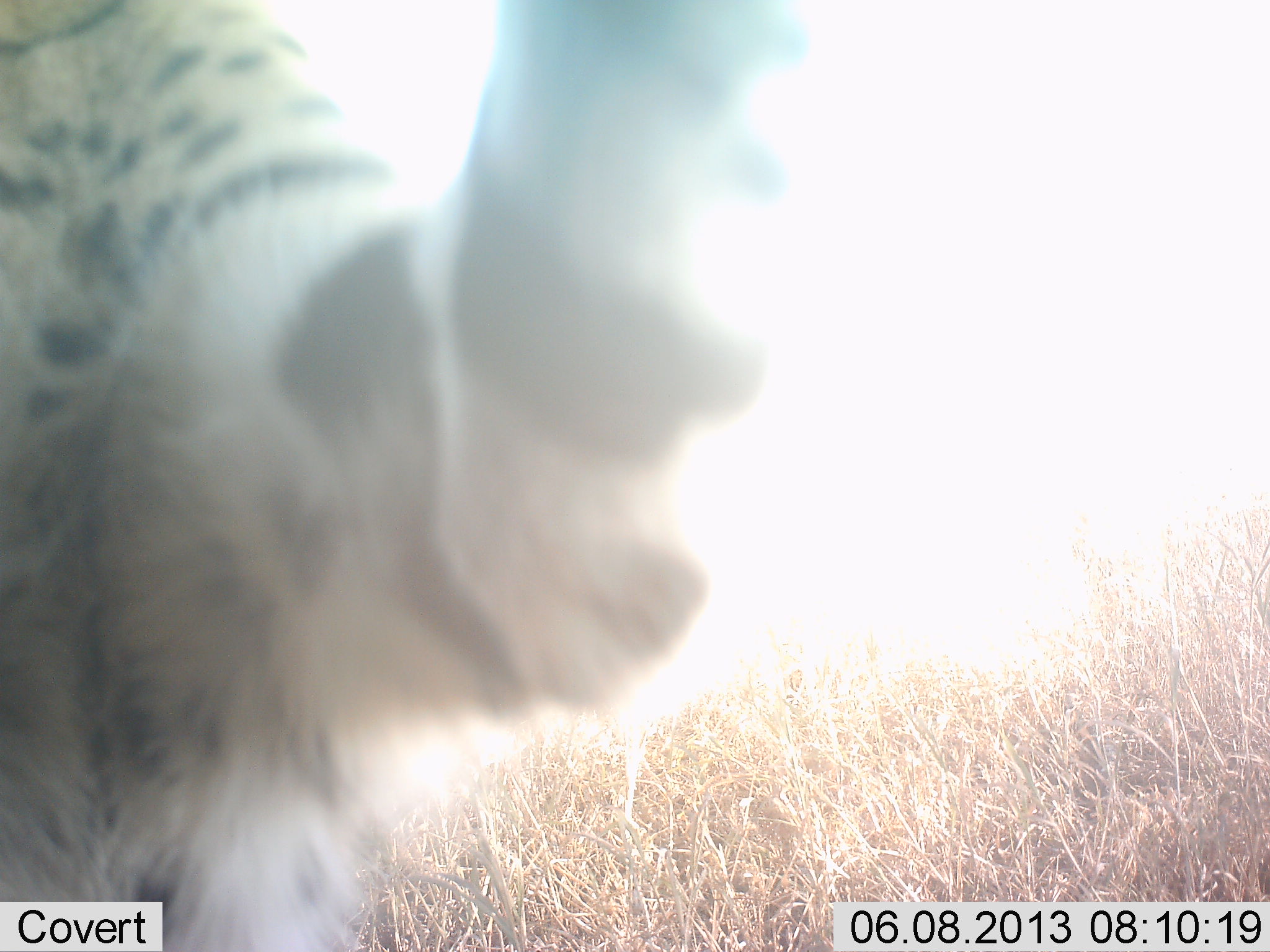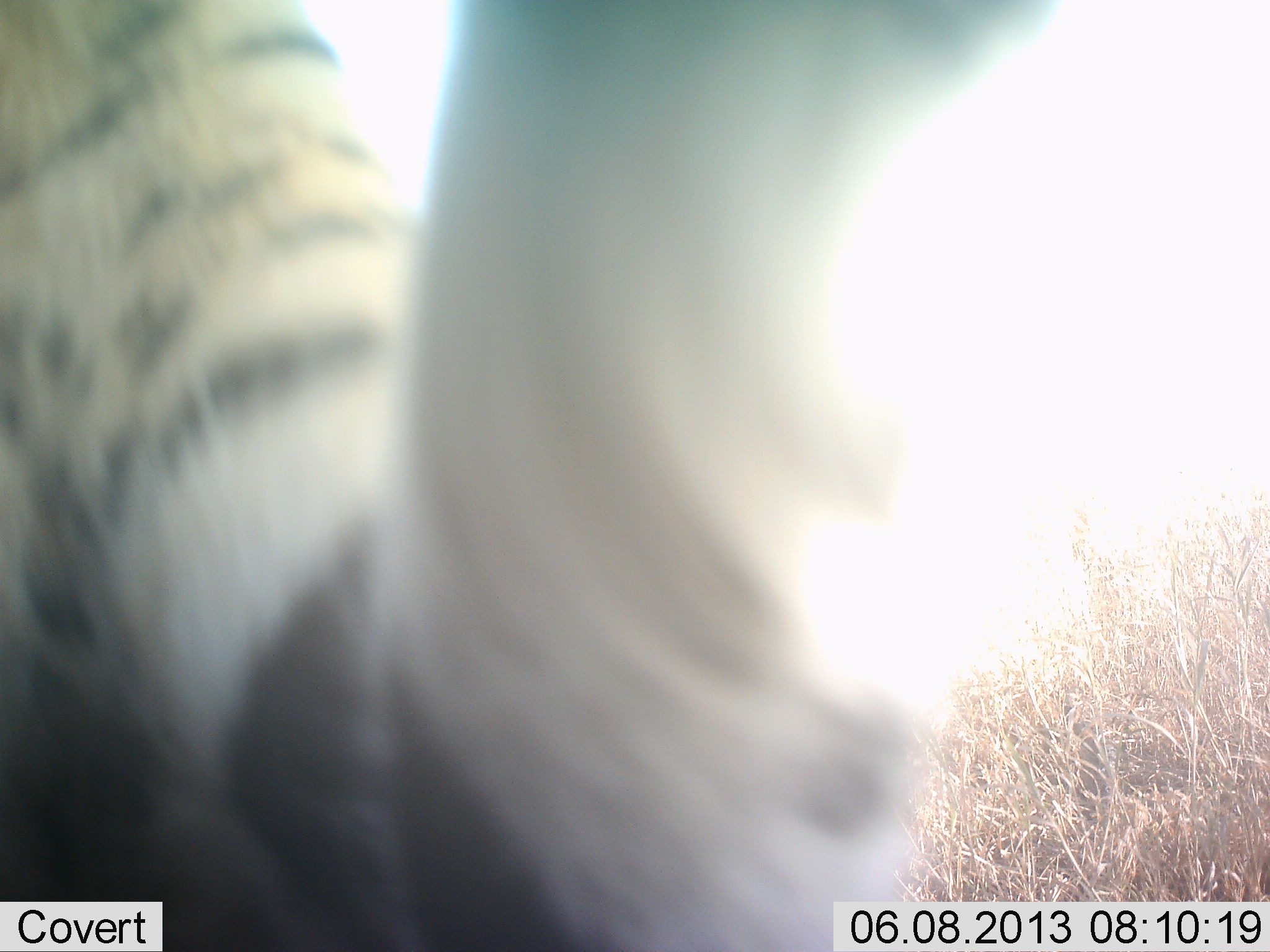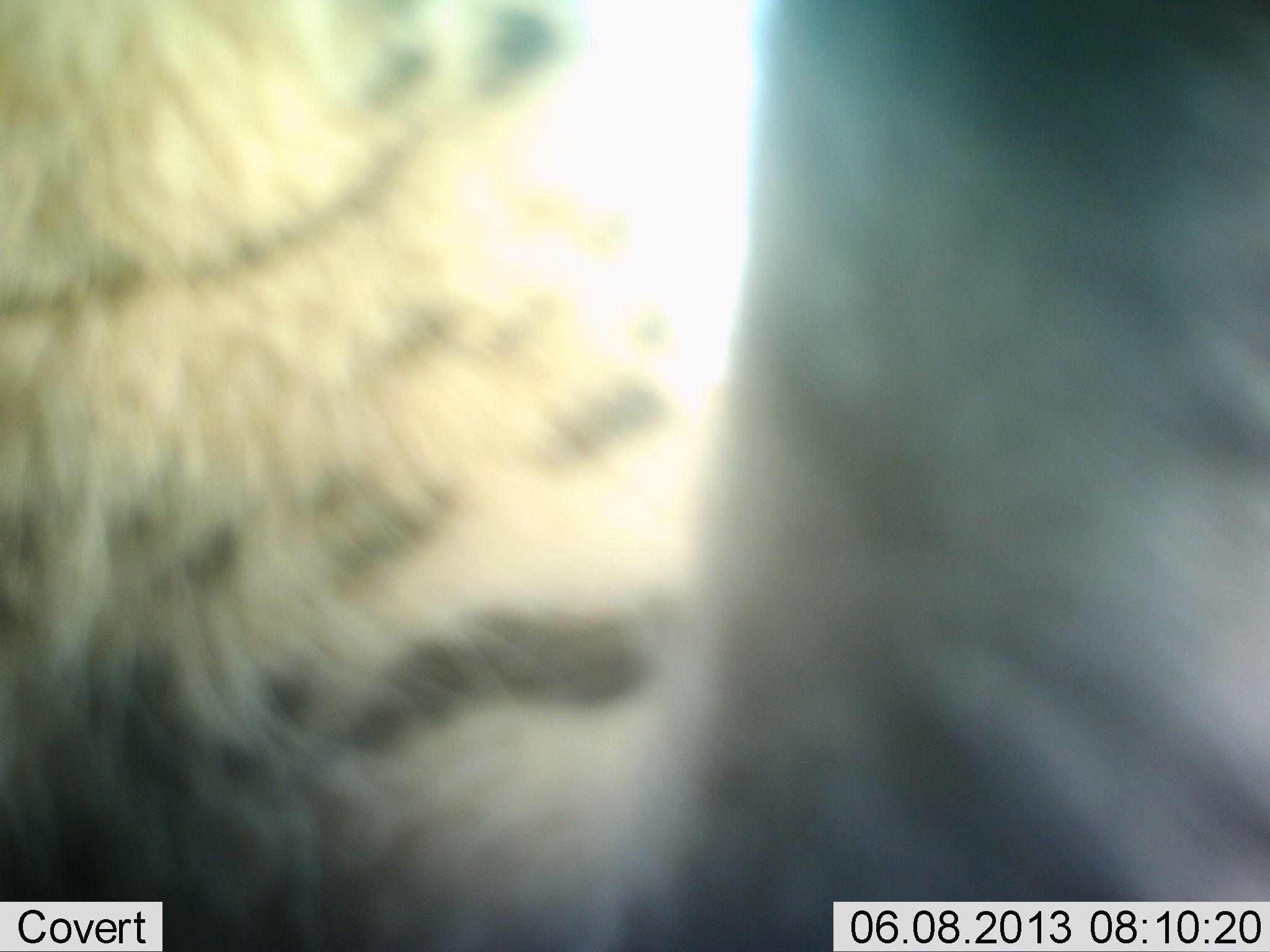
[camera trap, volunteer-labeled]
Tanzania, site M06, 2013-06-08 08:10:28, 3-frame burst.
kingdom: Animalia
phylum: Chordata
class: Mammalia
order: Carnivora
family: Felidae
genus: Leptailurus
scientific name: Leptailurus serval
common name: serval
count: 1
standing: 38%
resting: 0%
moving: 50%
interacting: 38%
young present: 0%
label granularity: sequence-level